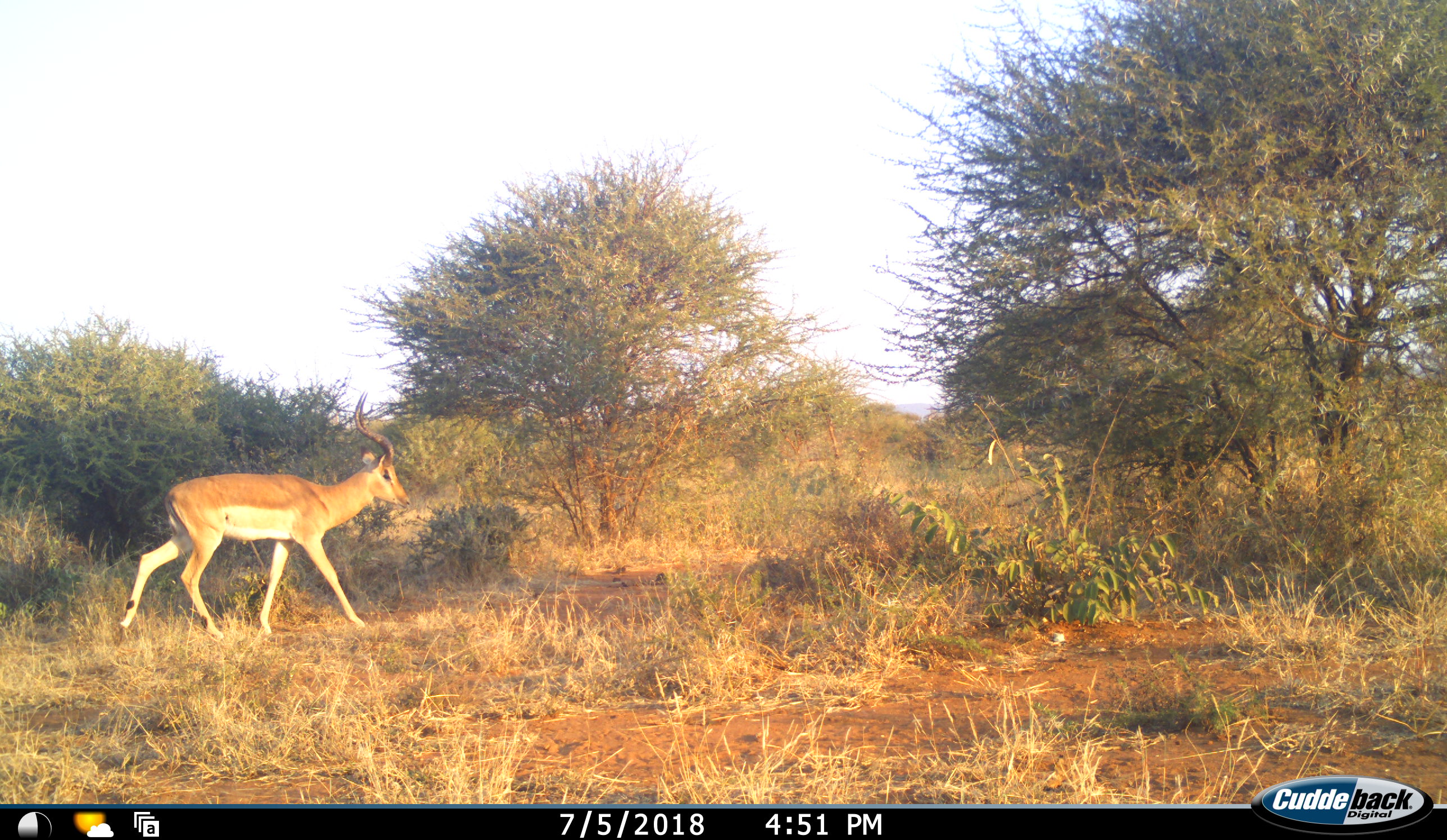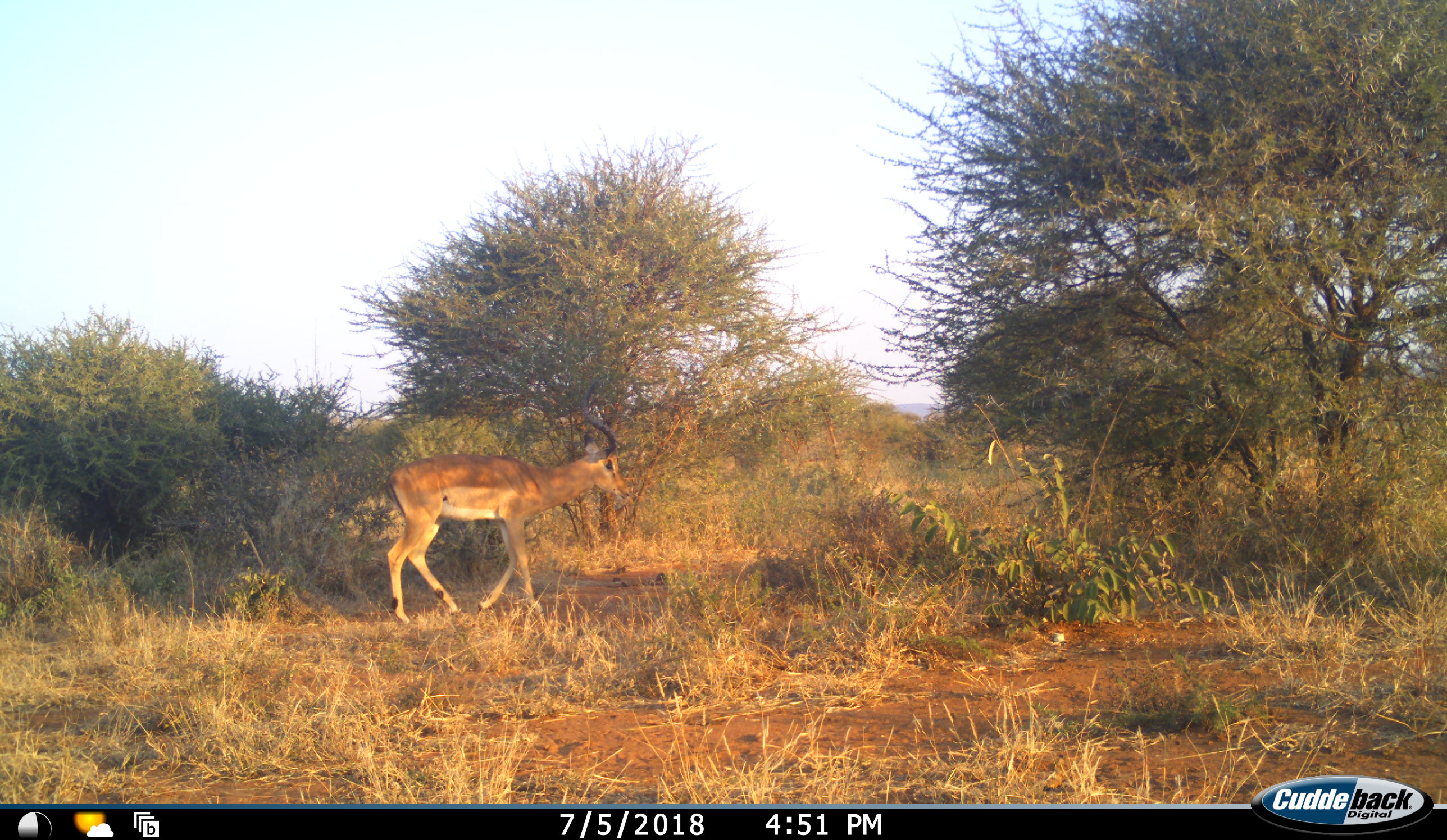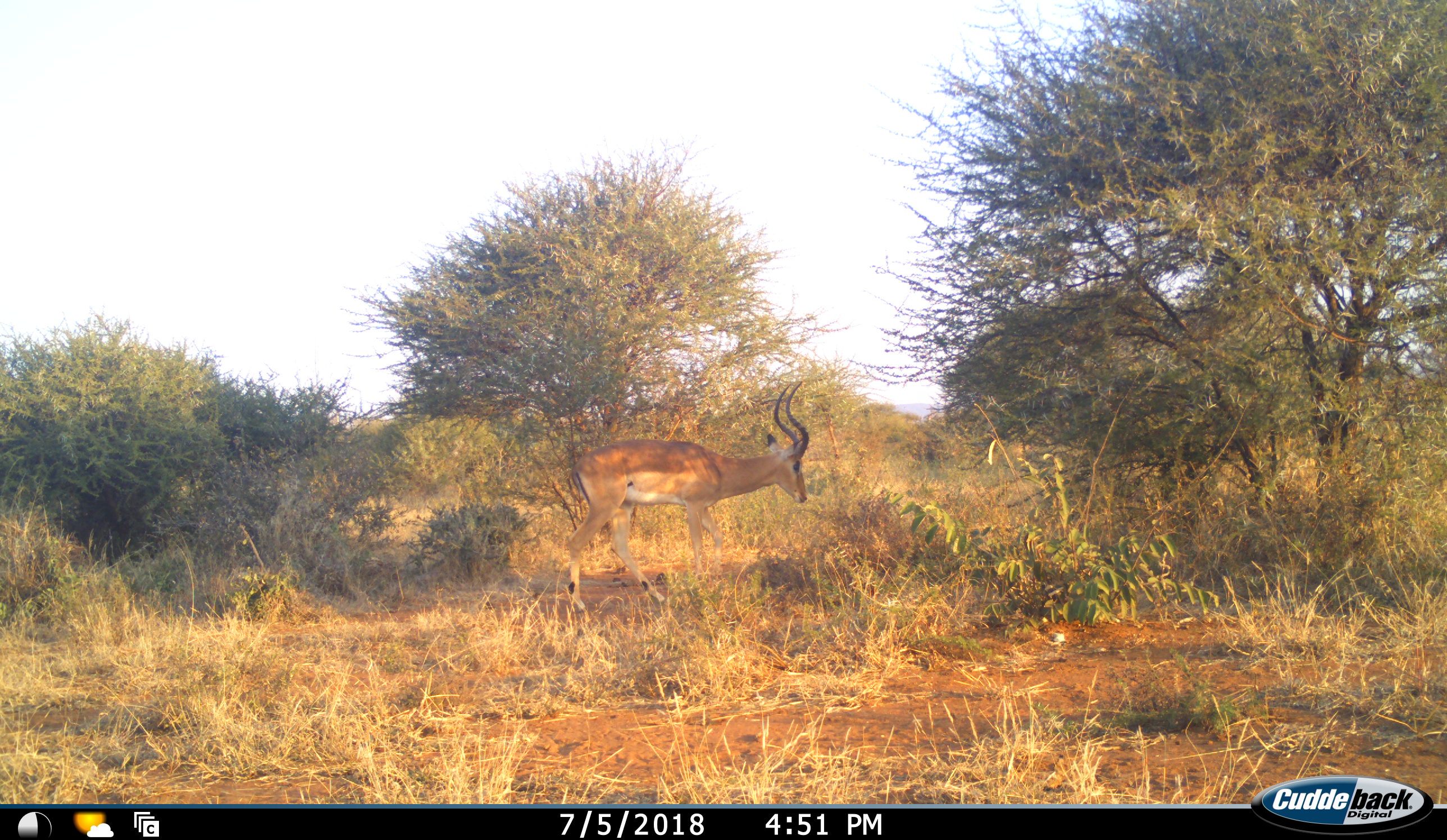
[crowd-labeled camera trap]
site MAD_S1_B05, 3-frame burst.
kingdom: Animalia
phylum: Chordata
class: Mammalia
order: Artiodactyla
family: Bovidae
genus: Aepyceros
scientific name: Aepyceros melampus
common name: impala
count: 1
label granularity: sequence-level